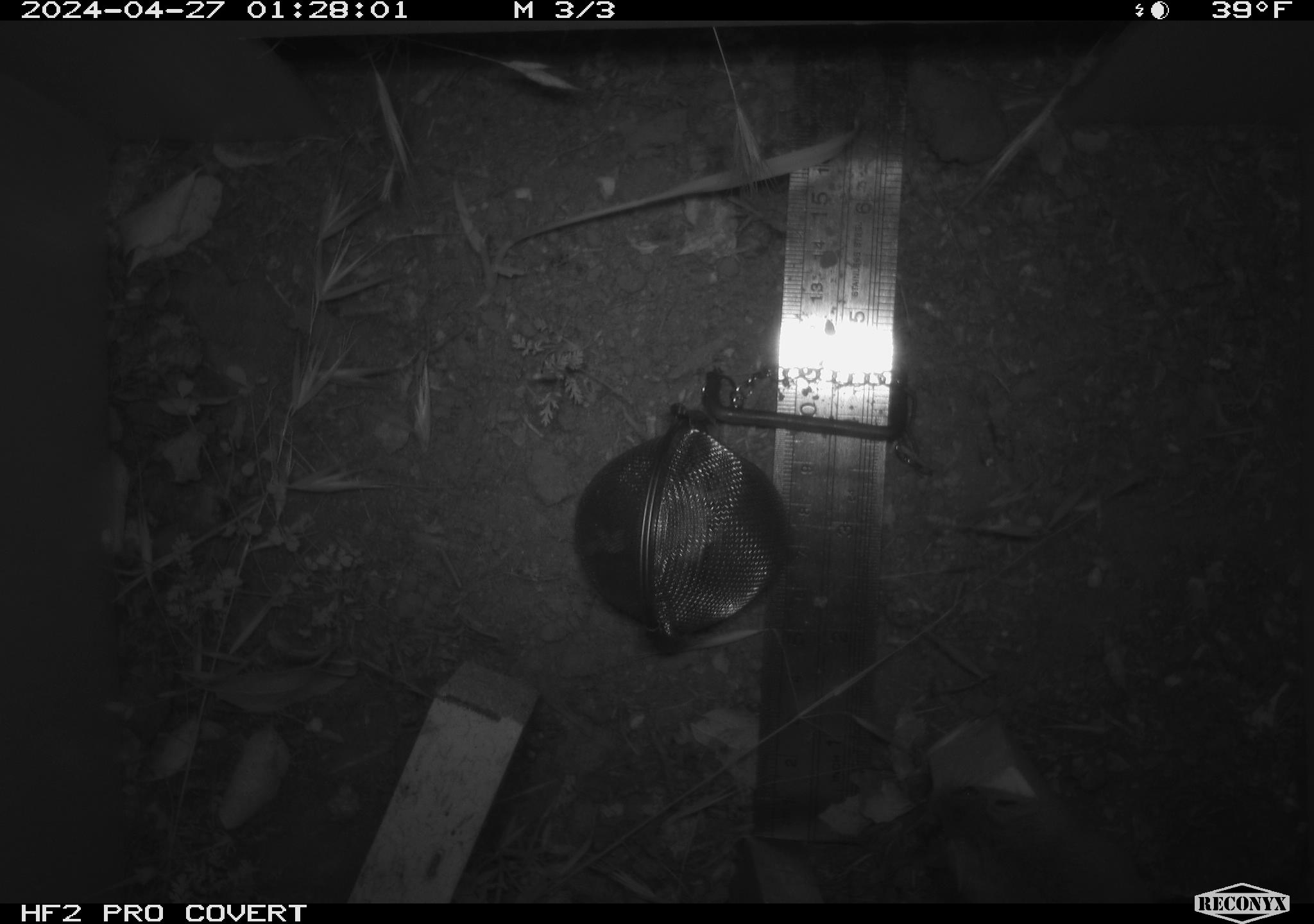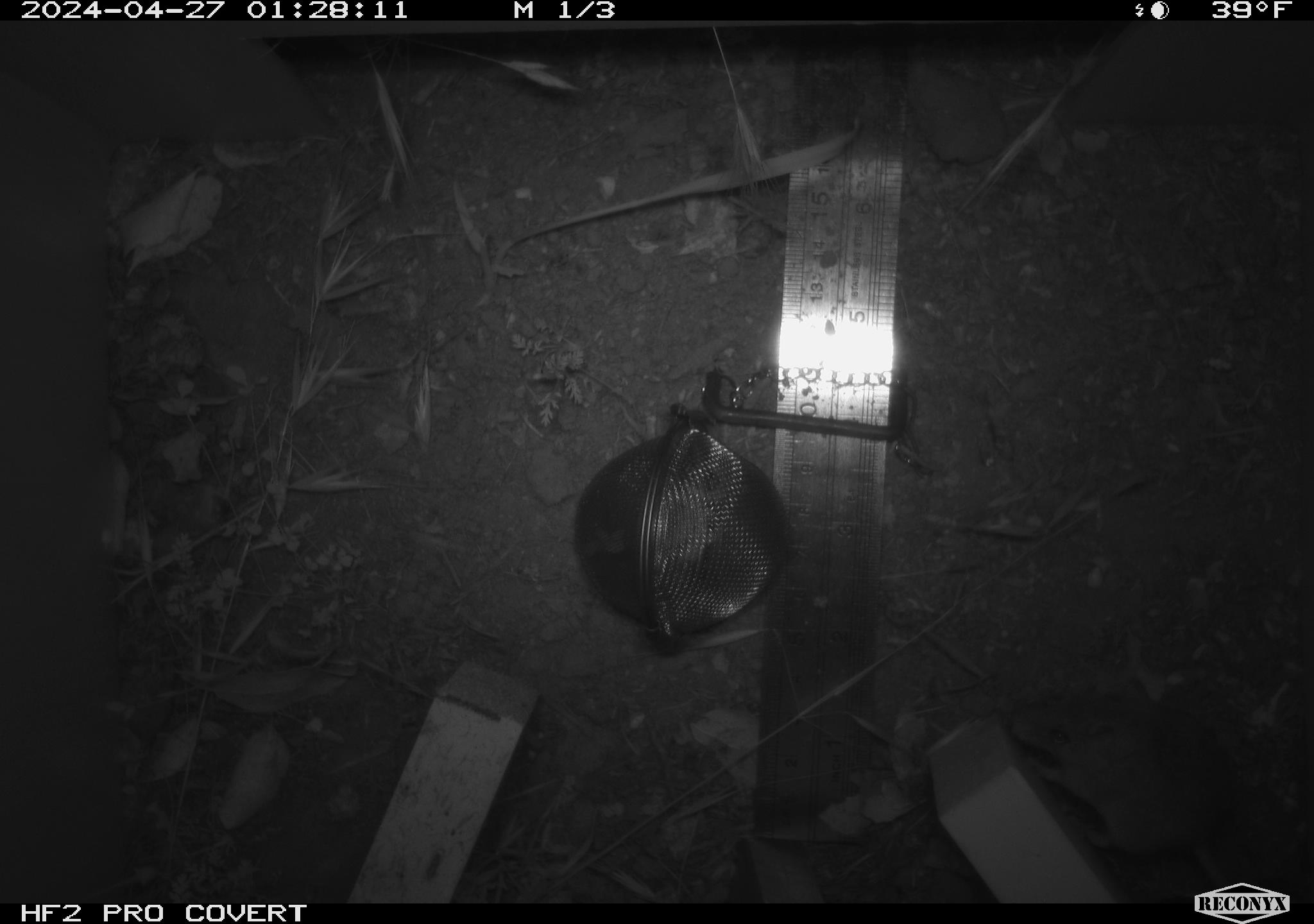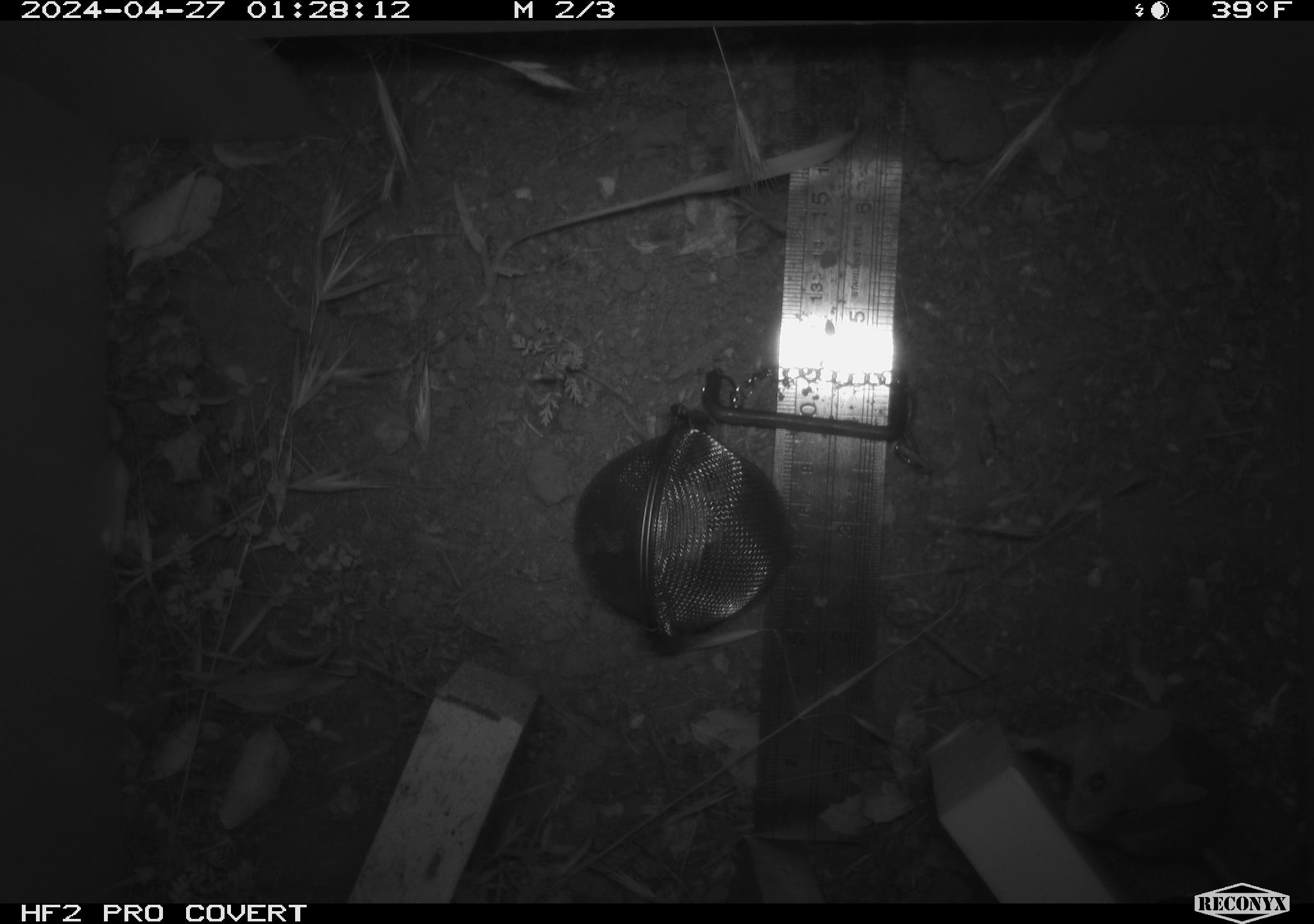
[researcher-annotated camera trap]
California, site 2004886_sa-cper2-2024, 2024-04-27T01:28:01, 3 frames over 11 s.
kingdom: Animalia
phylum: Chordata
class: Mammalia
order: Rodentia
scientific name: Rodentia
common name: rodent